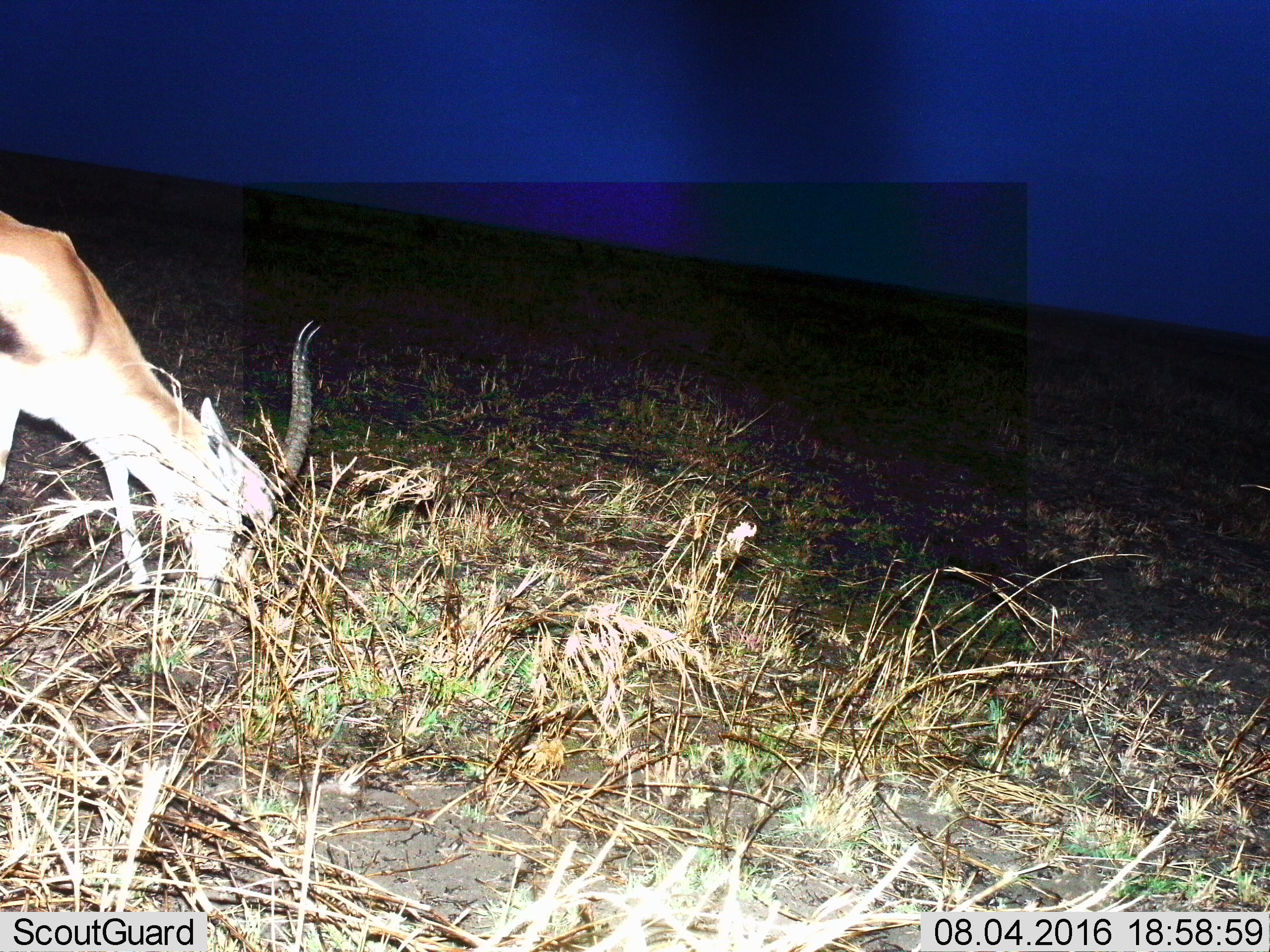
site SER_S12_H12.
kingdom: Animalia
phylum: Chordata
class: Mammalia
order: Artiodactyla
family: Bovidae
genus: Eudorcas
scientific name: Eudorcas thomsonii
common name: thomson's gazelle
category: gazellethomsons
Gazellethomsons (thomson's gazelle) (Eudorcas thomsonii), count 1. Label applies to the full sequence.